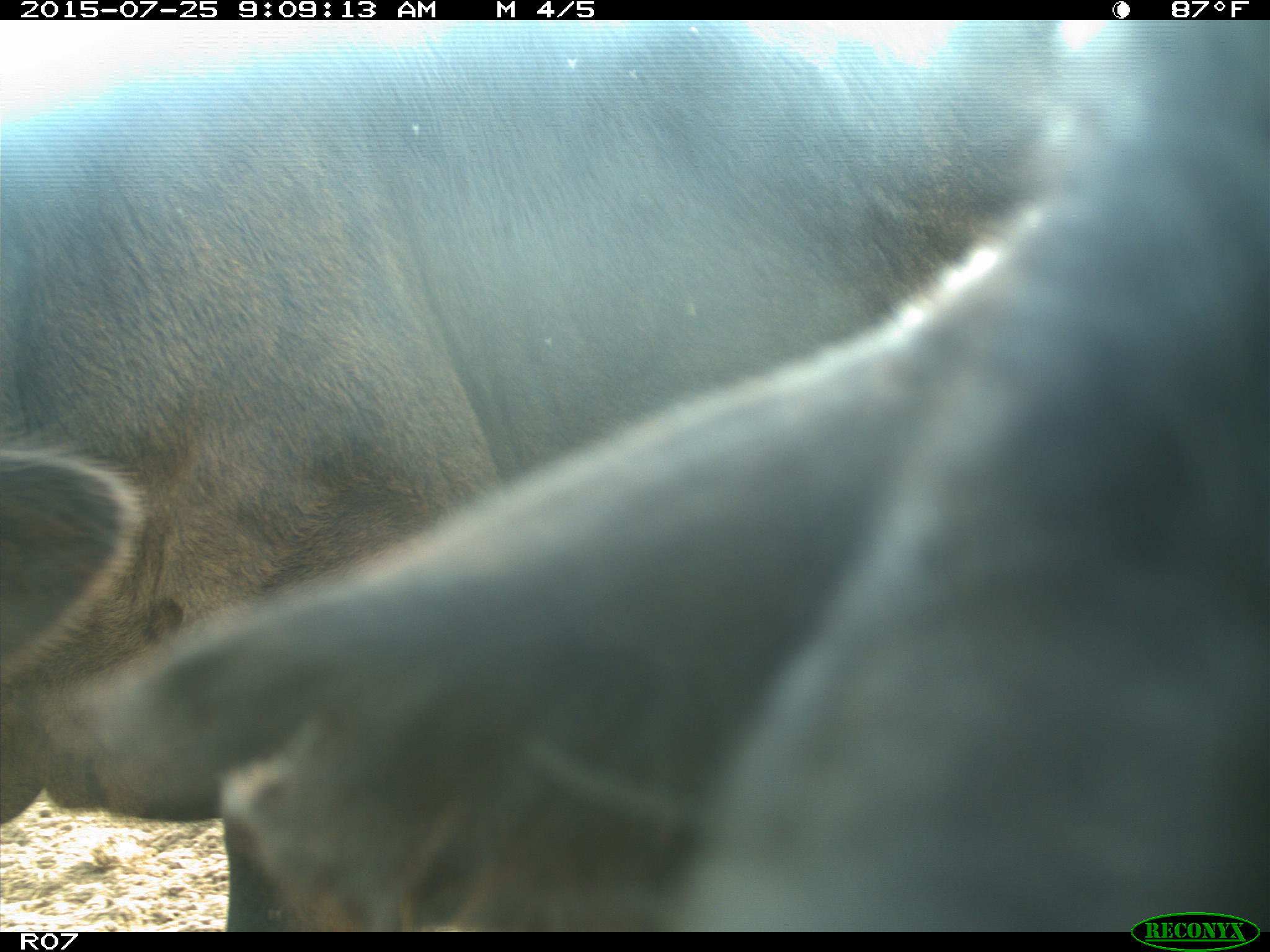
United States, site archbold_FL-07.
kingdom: Animalia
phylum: Chordata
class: Mammalia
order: Artiodactyla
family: Bovidae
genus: Bos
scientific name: Bos taurus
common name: domestic cow